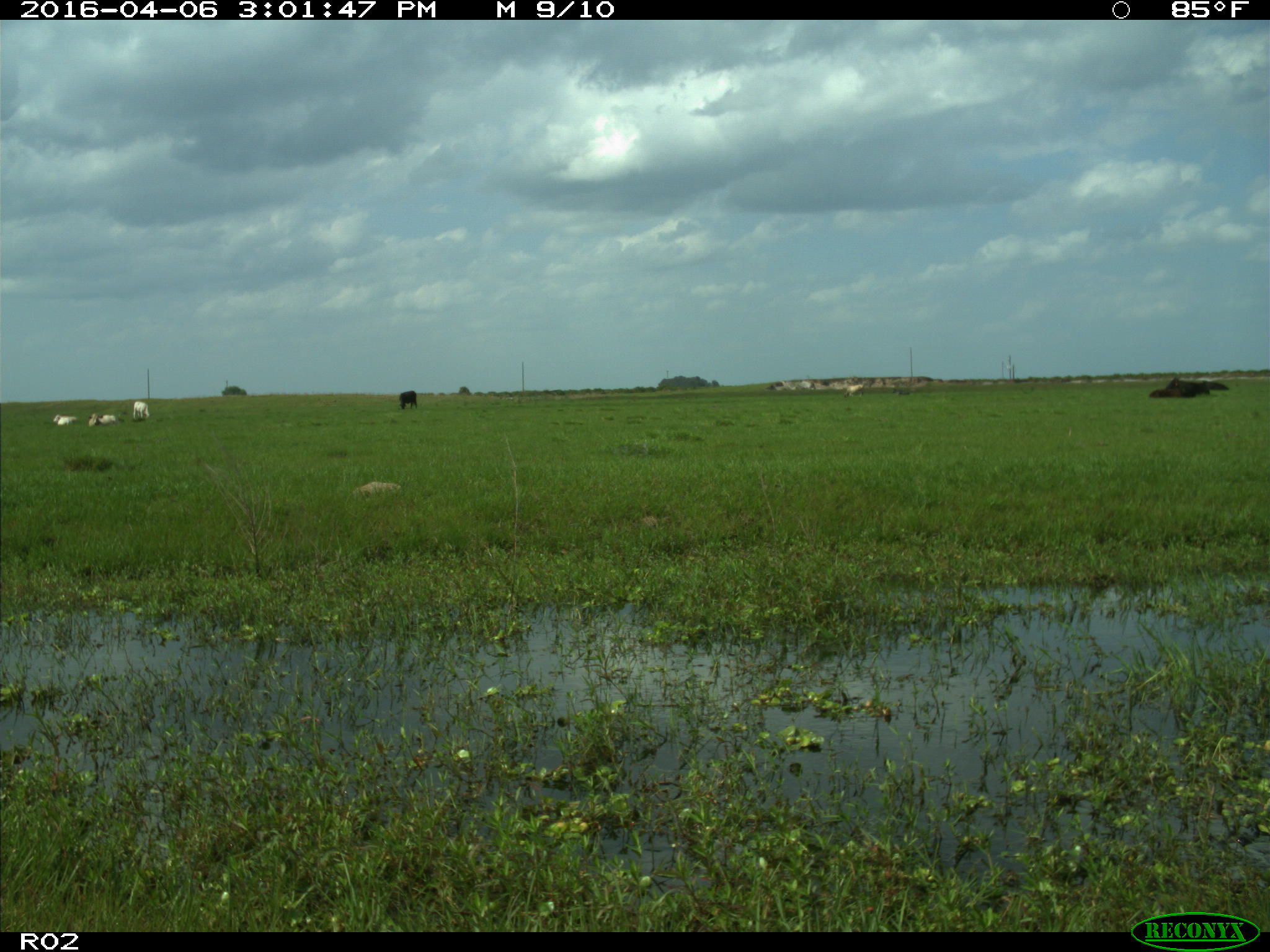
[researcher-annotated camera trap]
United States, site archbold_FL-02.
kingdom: Animalia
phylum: Chordata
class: Mammalia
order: Artiodactyla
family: Bovidae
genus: Bos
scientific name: Bos taurus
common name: domestic cow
Bos taurus (domestic cow).